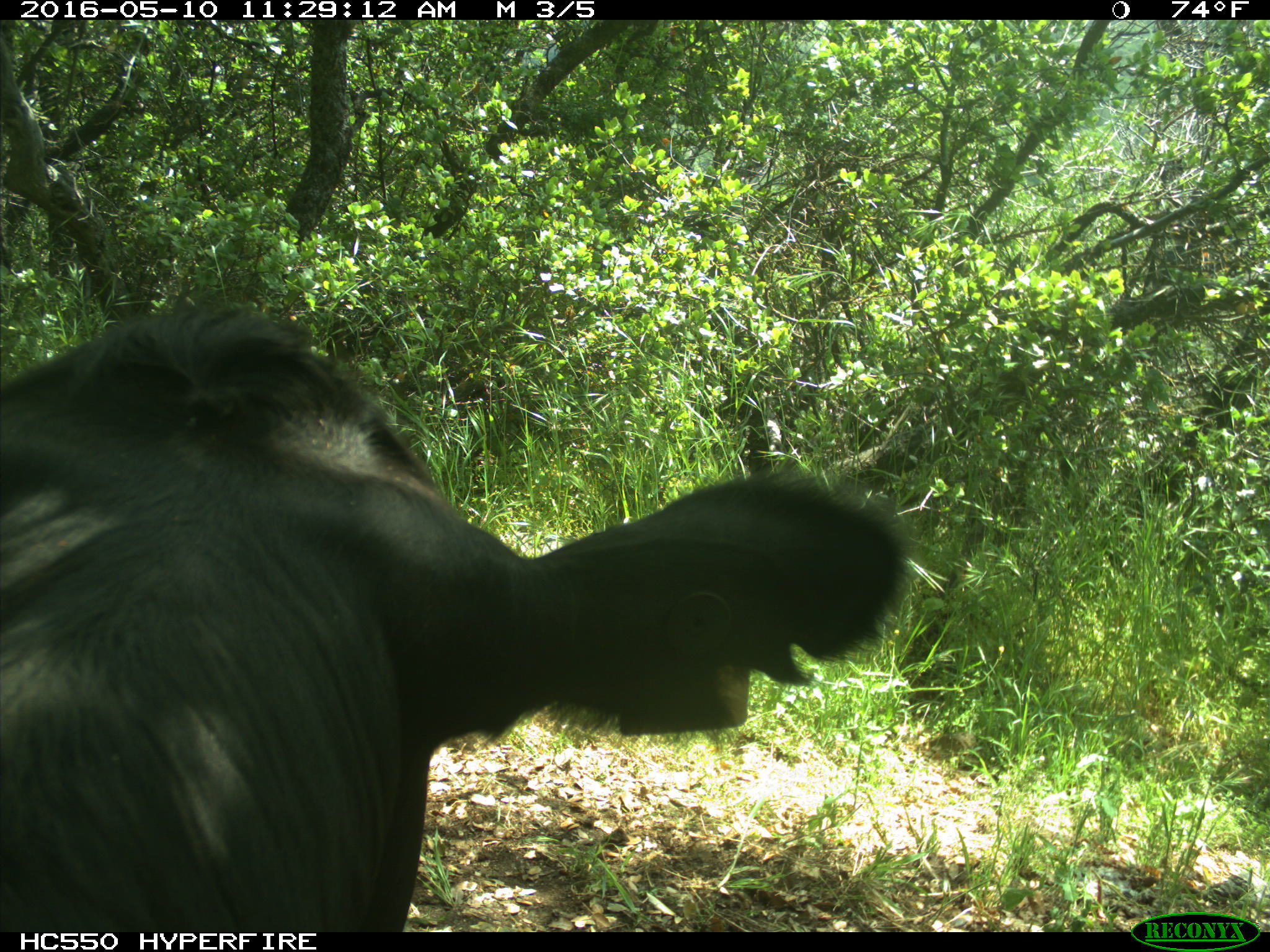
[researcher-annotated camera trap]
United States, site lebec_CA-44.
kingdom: Animalia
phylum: Chordata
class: Mammalia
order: Artiodactyla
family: Bovidae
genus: Bos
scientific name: Bos taurus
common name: domestic cow